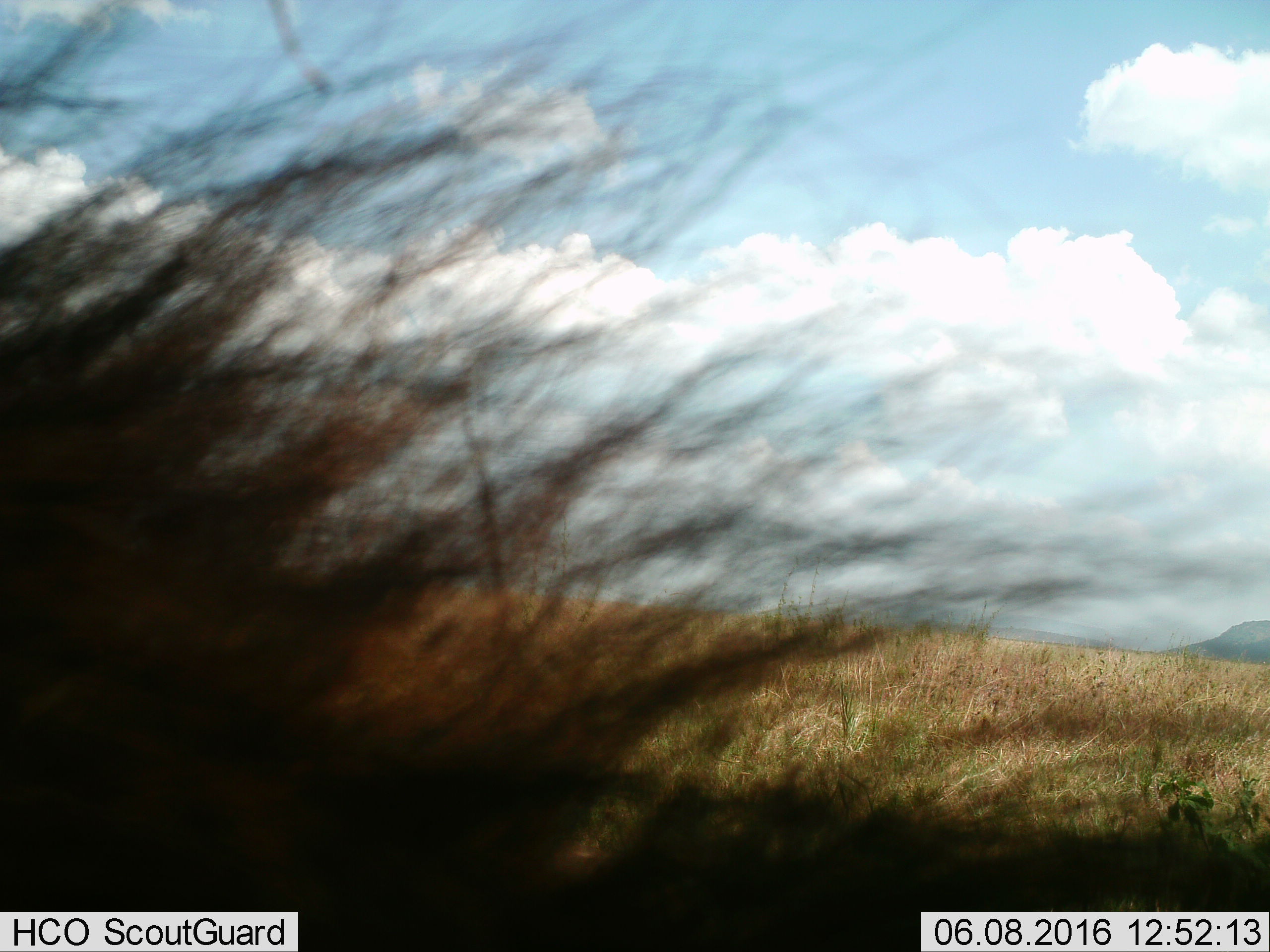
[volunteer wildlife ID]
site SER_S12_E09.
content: unidentified animal